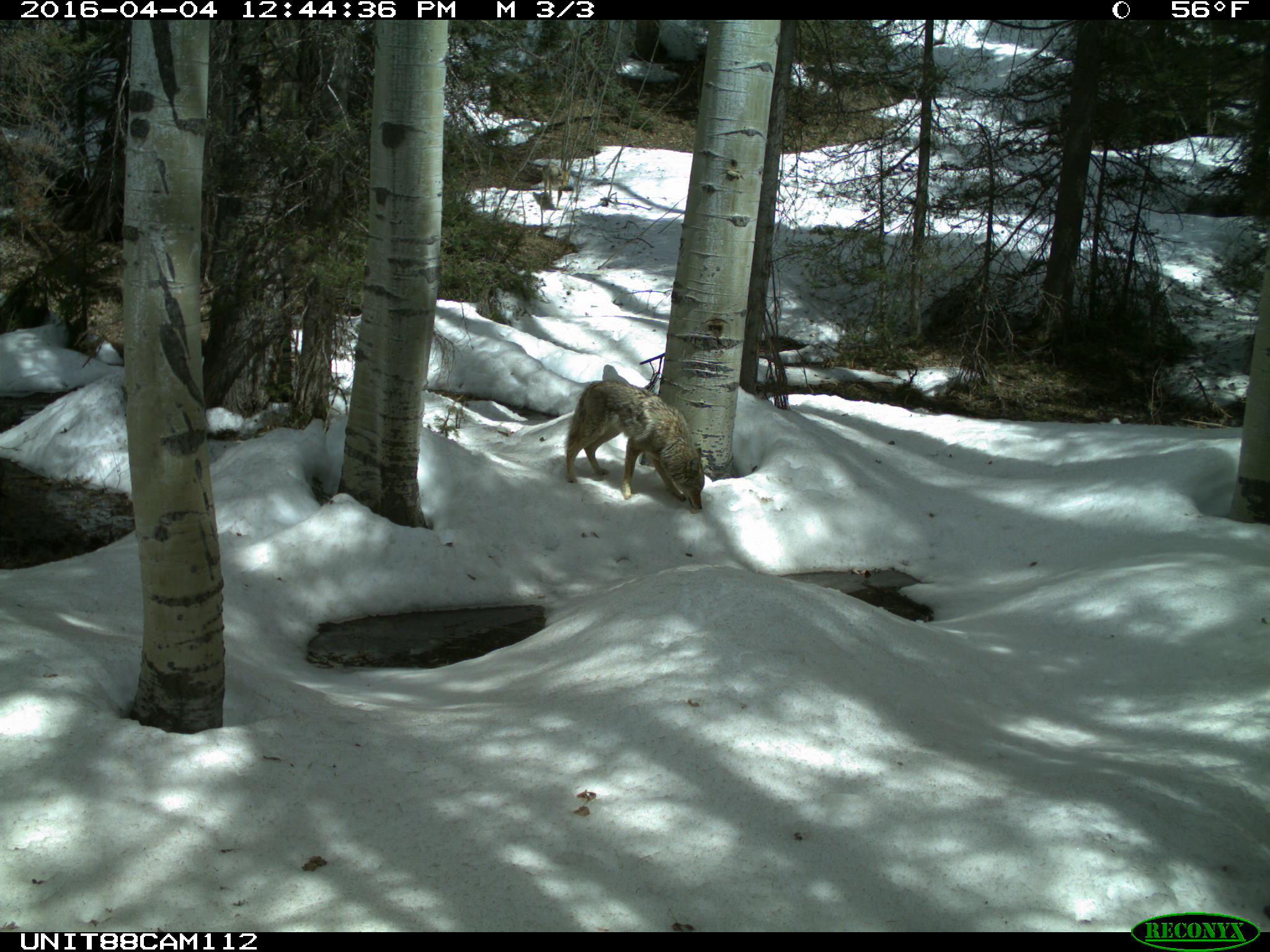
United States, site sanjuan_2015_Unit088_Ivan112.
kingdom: Animalia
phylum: Chordata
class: Mammalia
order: Carnivora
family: Canidae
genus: Canis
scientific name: Canis latrans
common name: coyote